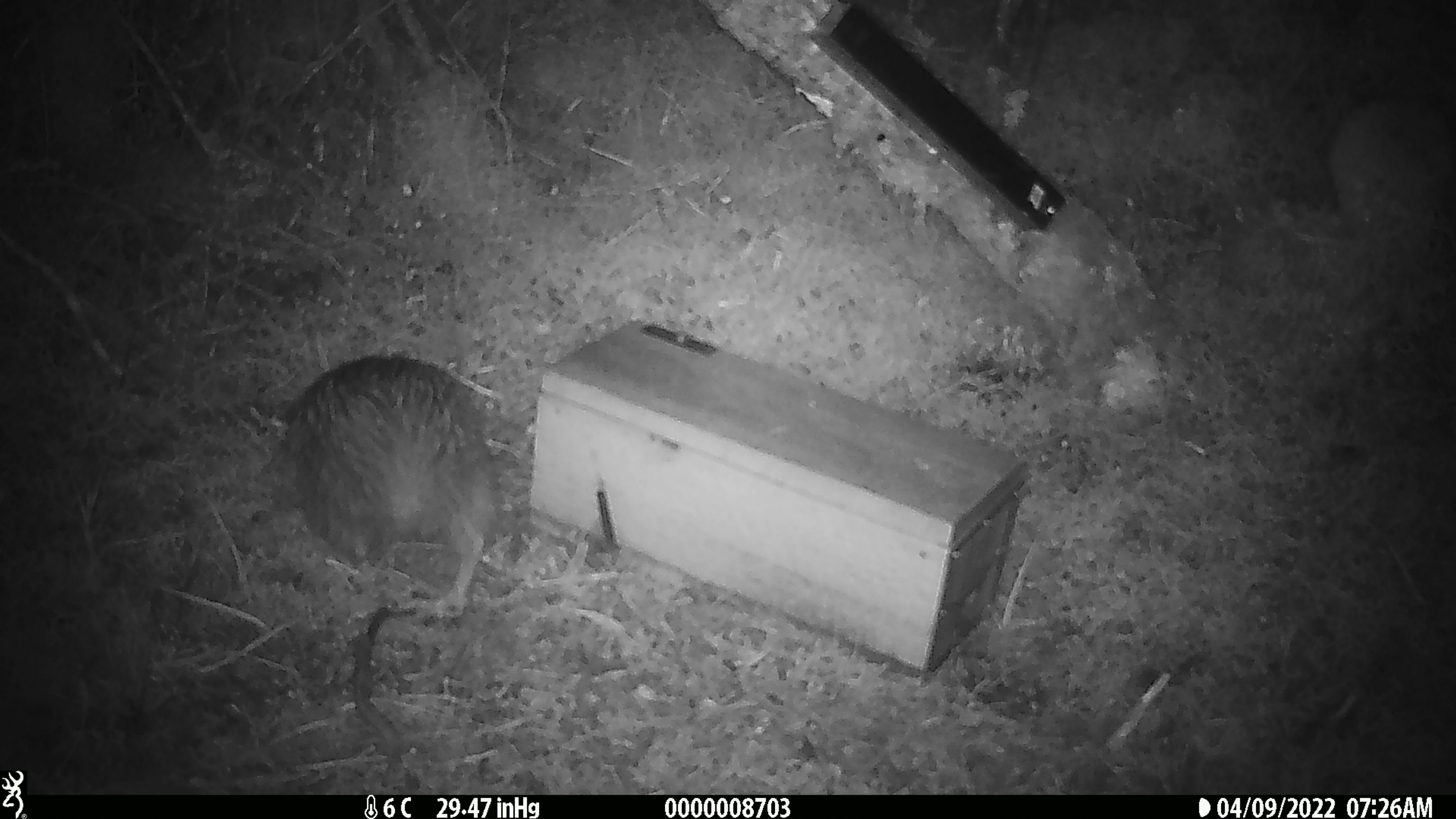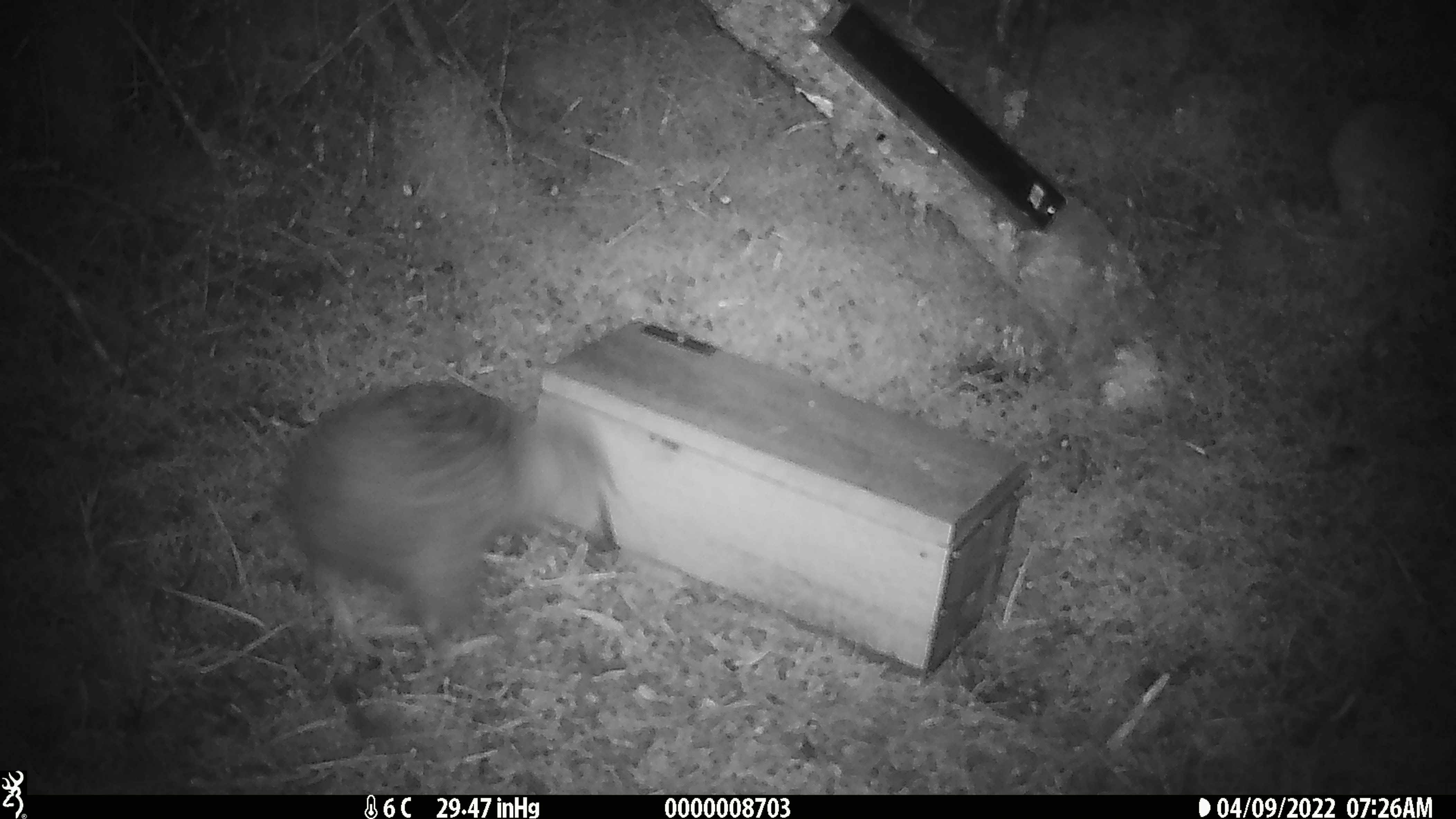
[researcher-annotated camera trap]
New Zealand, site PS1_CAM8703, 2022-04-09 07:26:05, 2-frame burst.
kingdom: Animalia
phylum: Chordata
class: Aves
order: Apterygiformes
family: Apterygidae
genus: Apteryx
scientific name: Apteryx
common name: kiwi